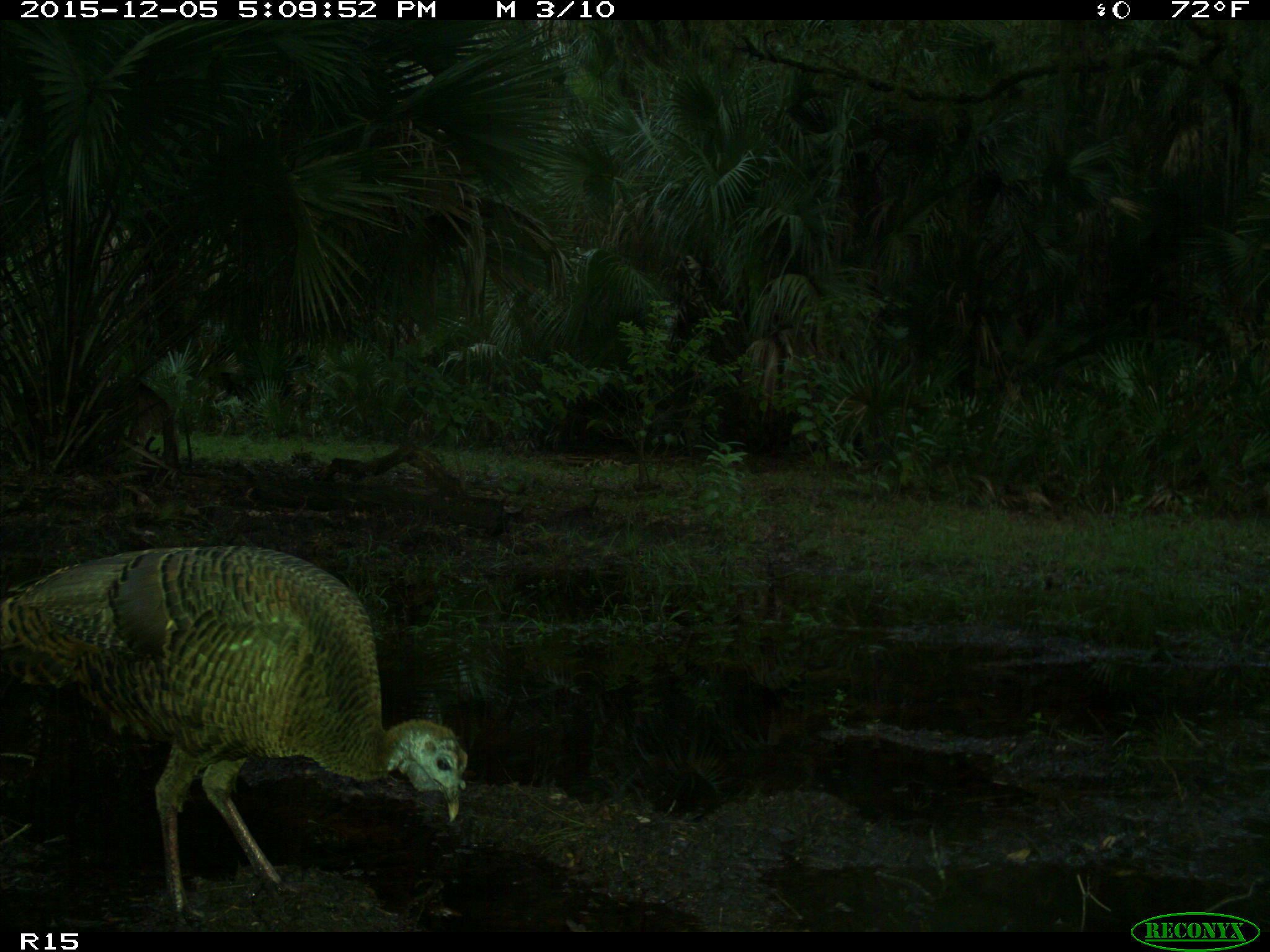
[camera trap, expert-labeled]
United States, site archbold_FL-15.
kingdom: Animalia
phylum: Chordata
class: Aves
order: Galliformes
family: Phasianidae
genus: Meleagris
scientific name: Meleagris gallopavo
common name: wild turkey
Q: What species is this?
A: Meleagris gallopavo (wild turkey).